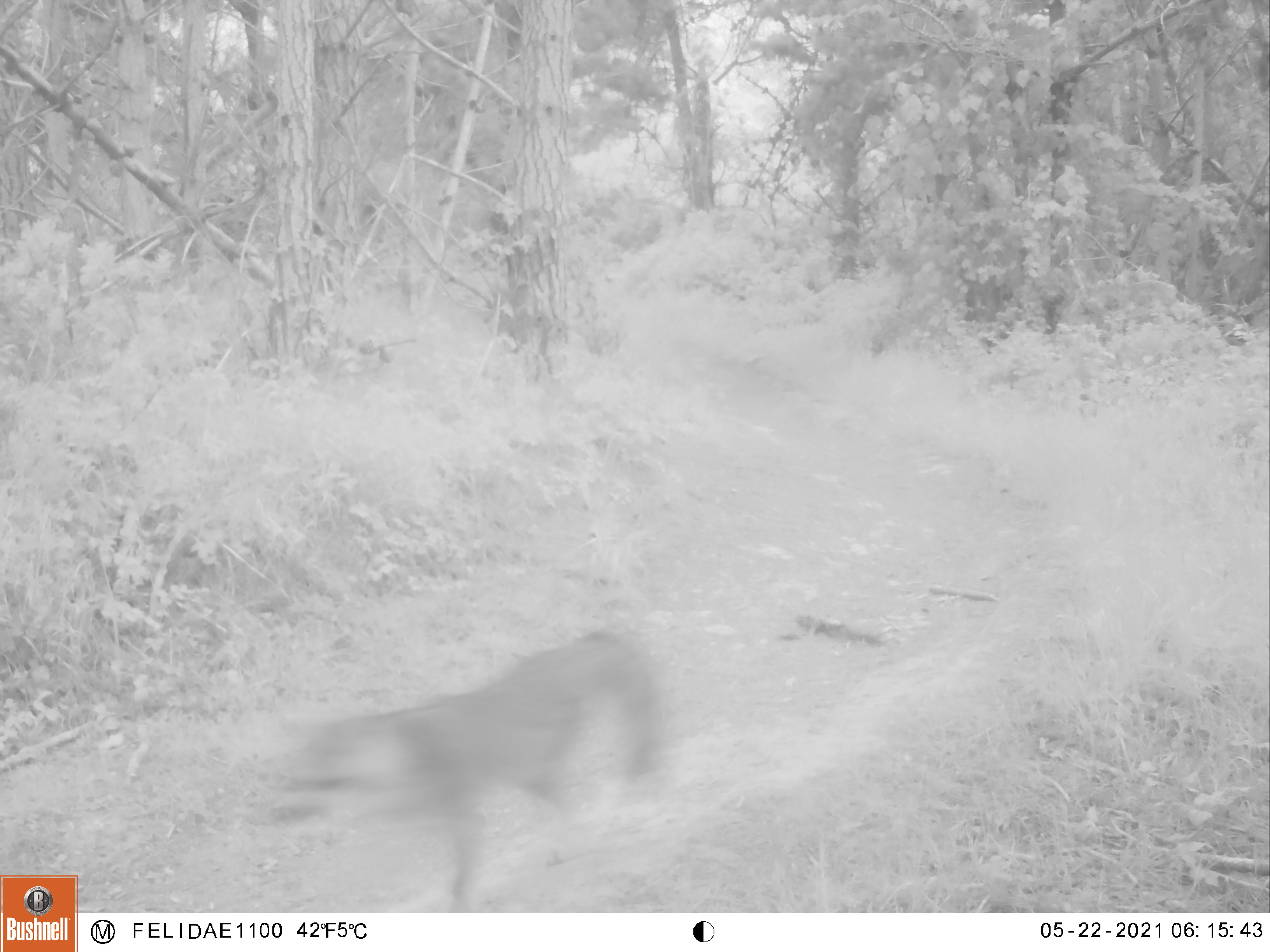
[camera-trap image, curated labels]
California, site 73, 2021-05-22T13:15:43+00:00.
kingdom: Animalia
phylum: Chordata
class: Mammalia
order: Carnivora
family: Felidae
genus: Lynx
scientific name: Lynx rufus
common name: bobcat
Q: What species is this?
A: Bobcat (Lynx rufus).